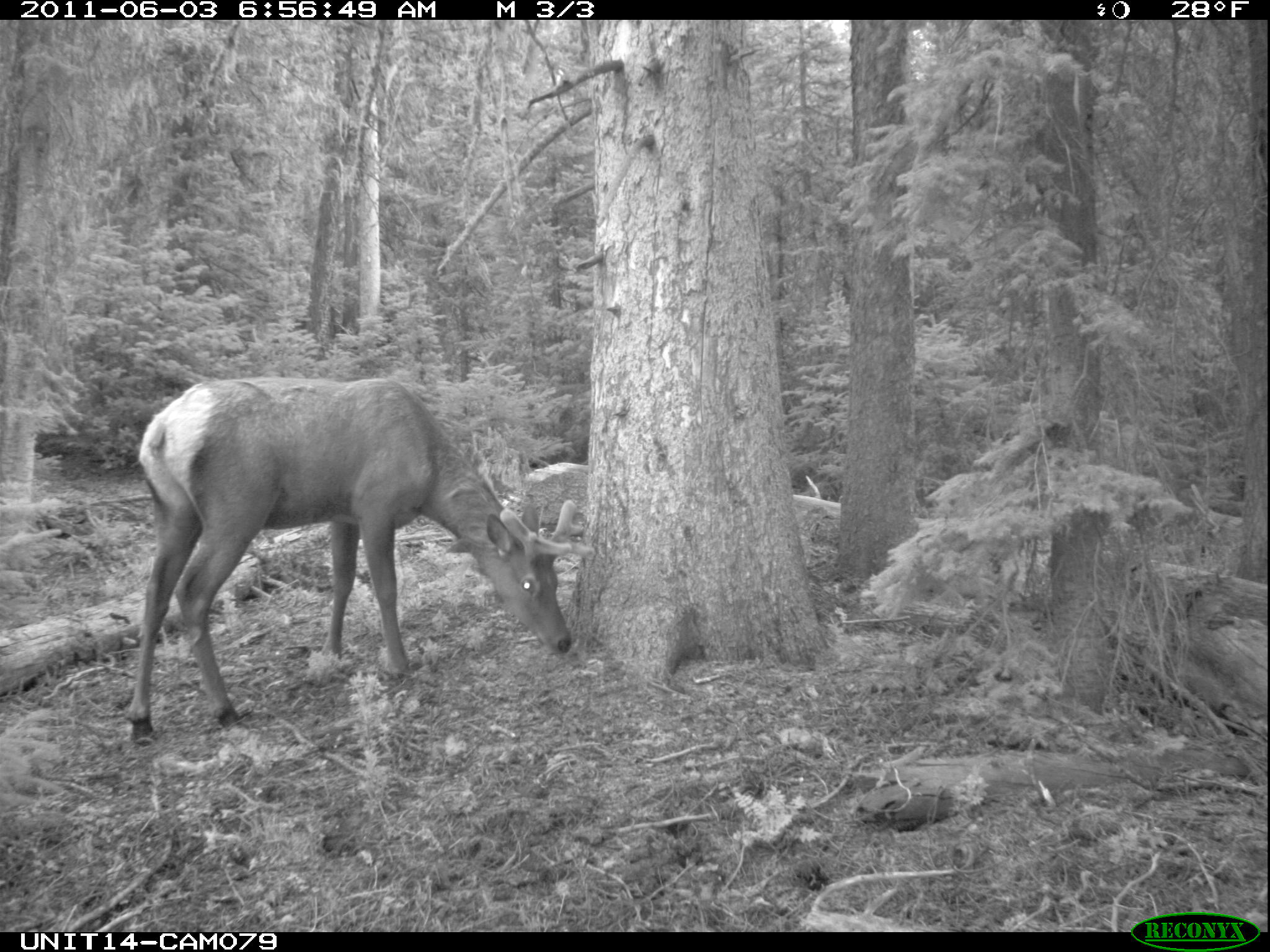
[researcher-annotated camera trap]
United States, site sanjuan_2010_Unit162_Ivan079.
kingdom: Animalia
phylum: Chordata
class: Mammalia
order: Artiodactyla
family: Cervidae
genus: Cervus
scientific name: Cervus elaphus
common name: red deer